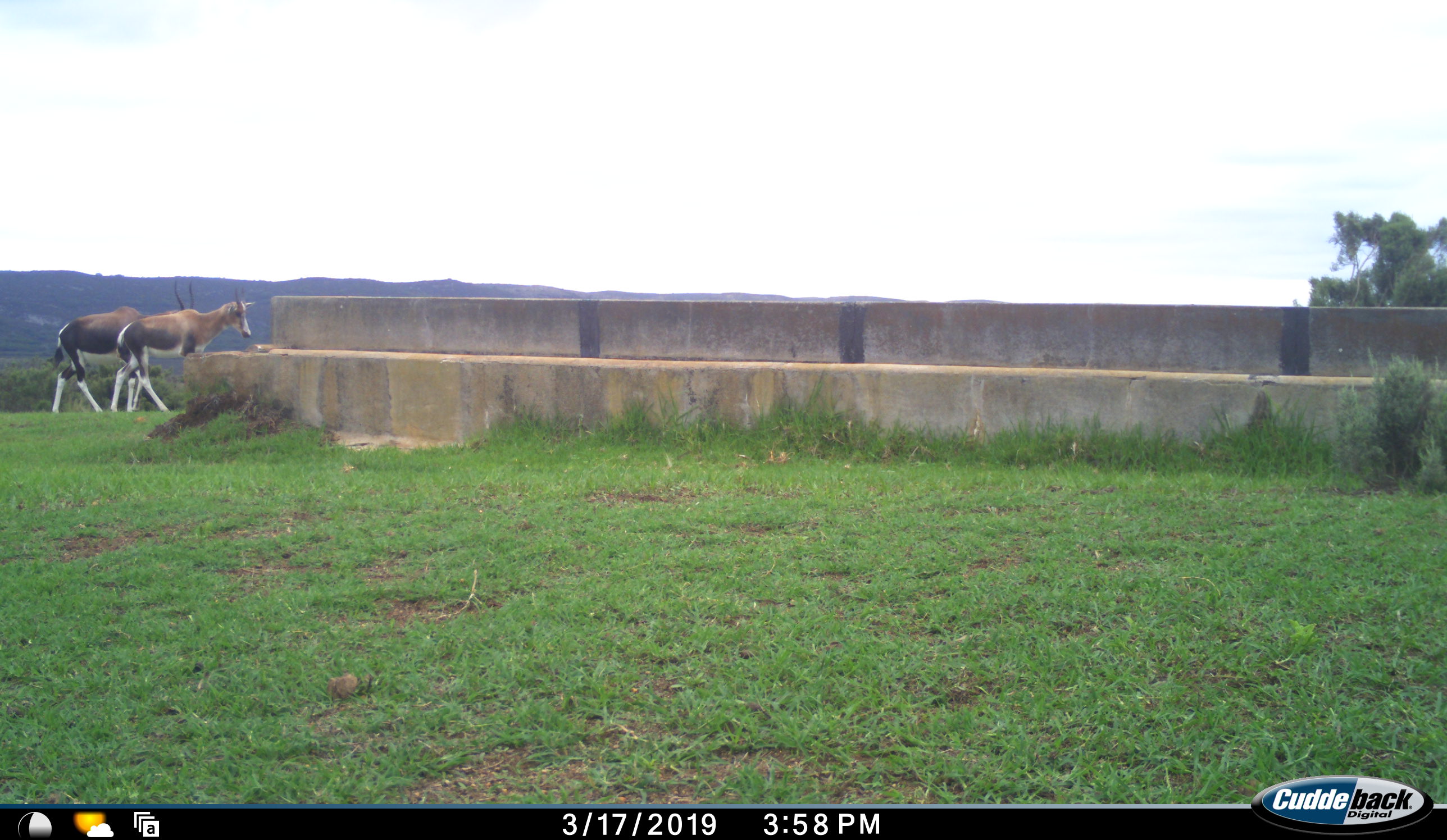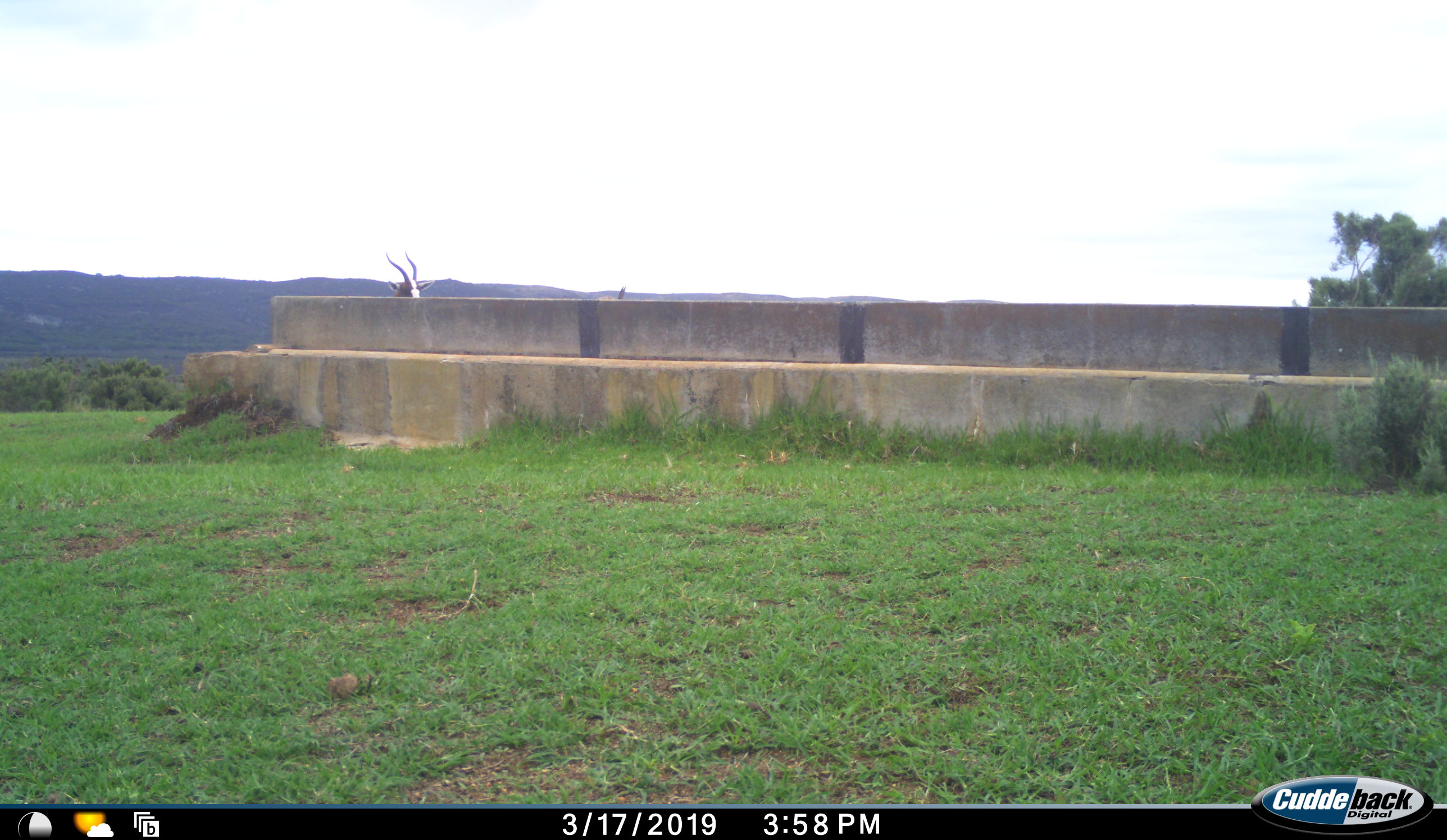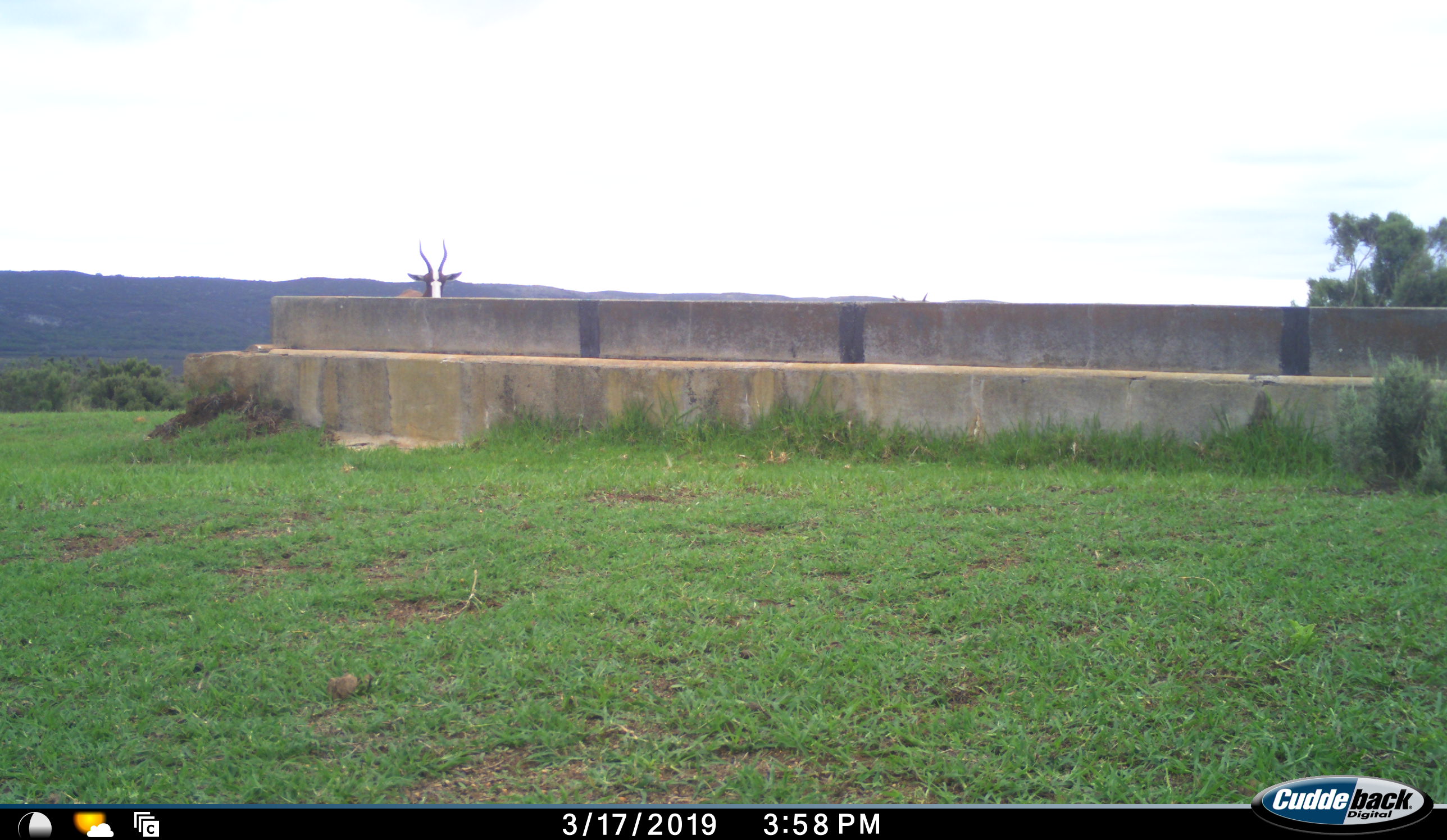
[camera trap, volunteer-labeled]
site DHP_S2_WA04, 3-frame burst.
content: unidentified animal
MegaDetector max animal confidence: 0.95